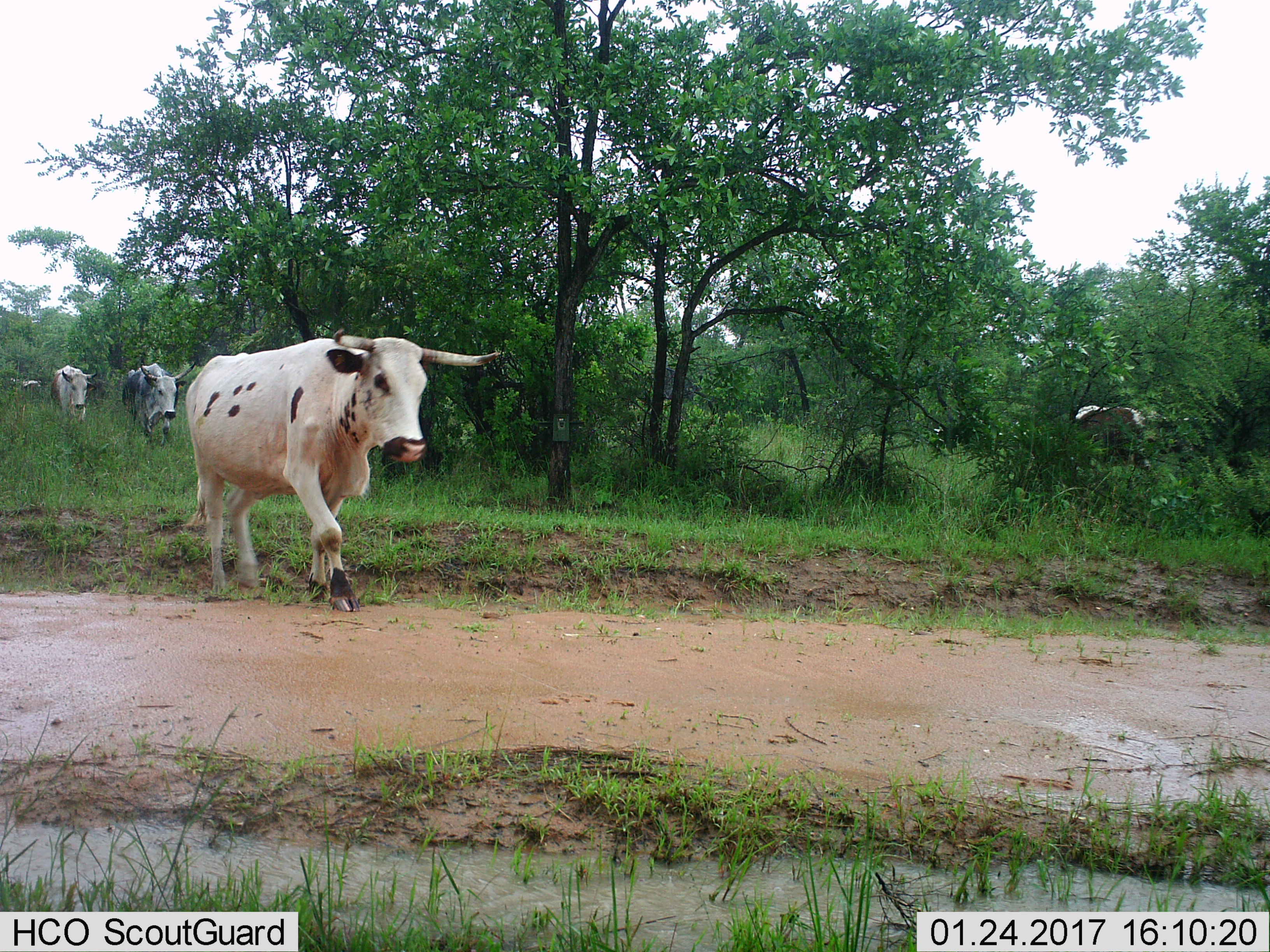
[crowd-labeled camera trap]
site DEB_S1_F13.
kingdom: Animalia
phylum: Chordata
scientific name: Vertebrata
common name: domestic animal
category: domesticanimal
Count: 4.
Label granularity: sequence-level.